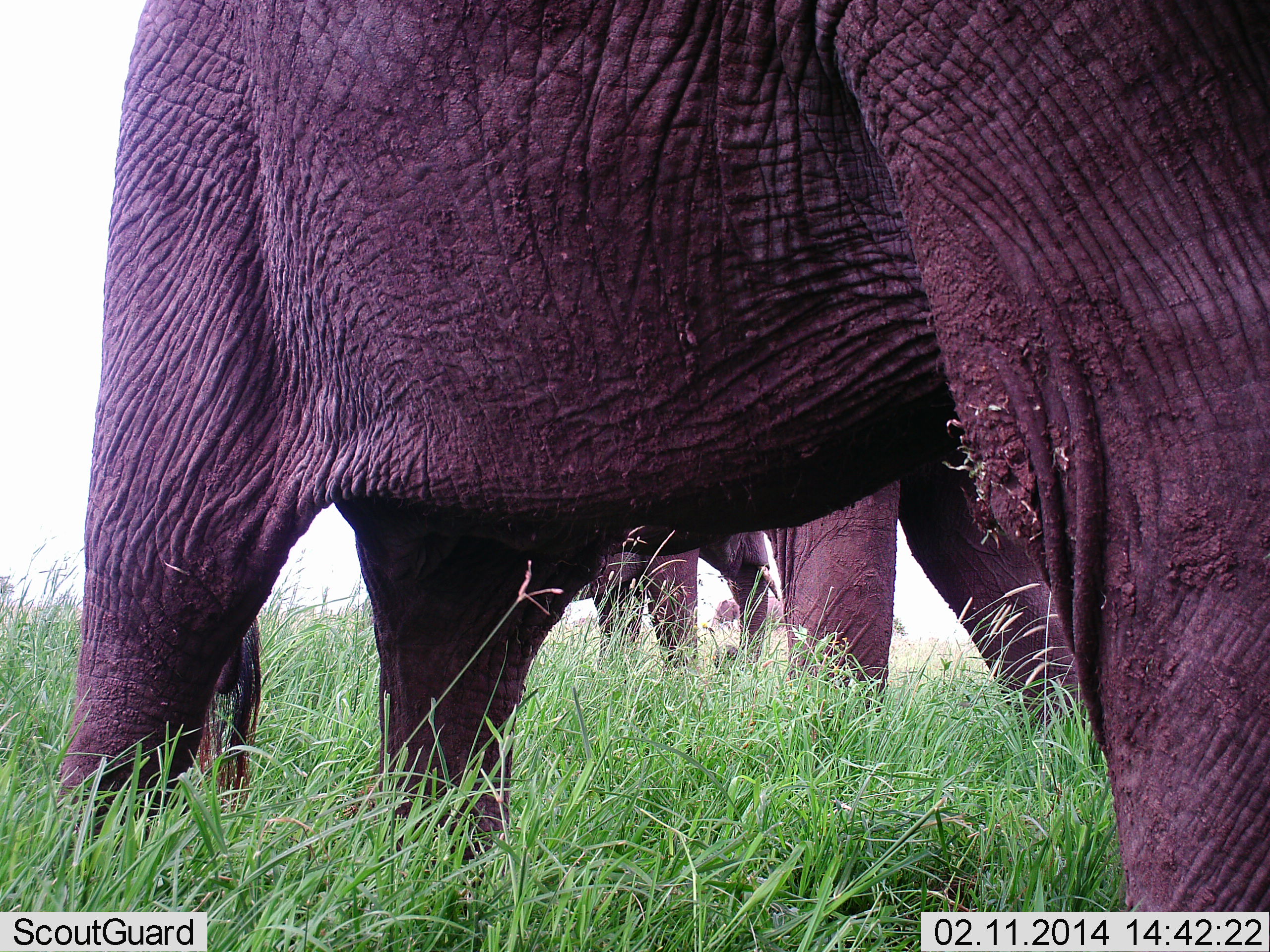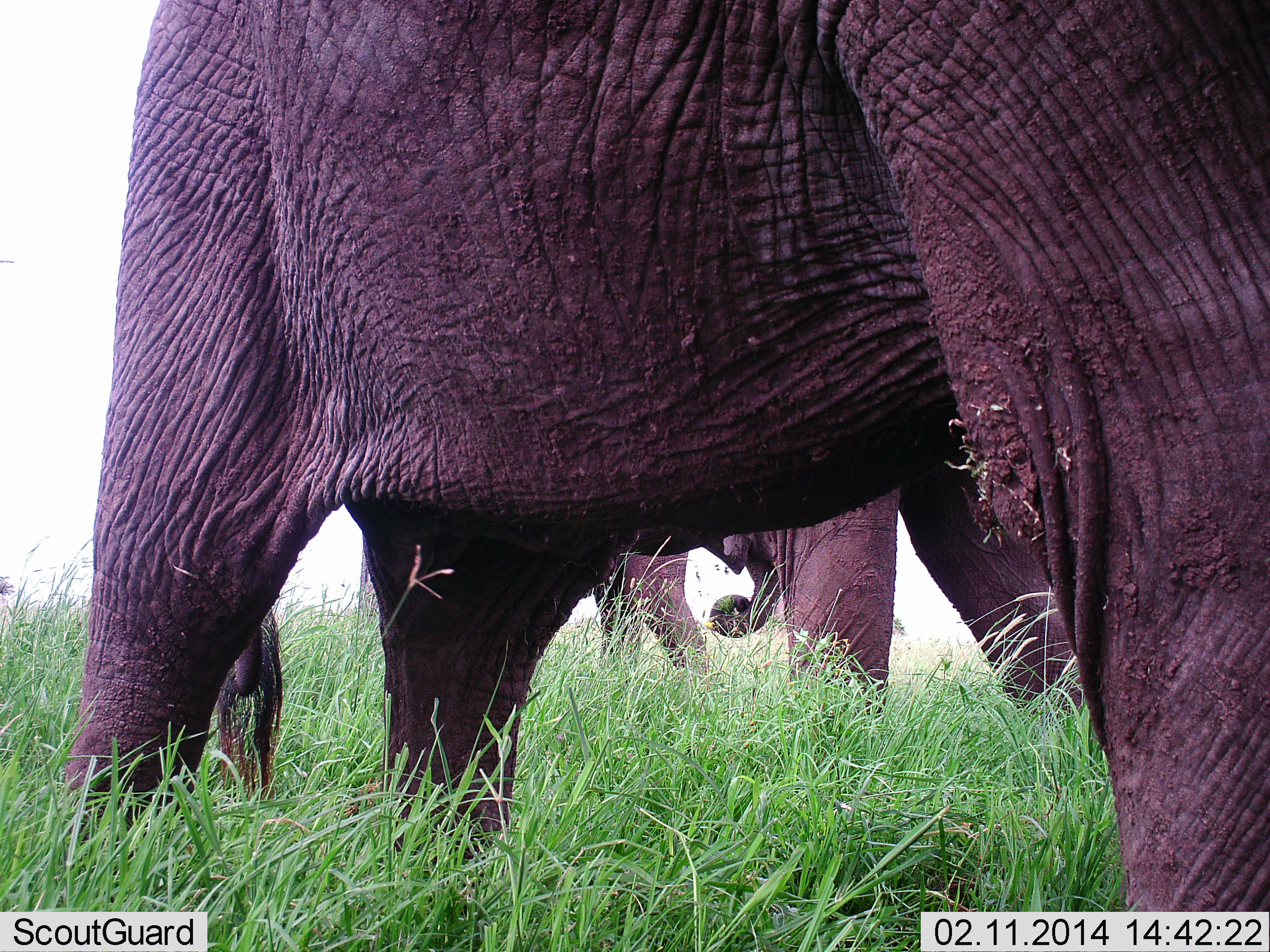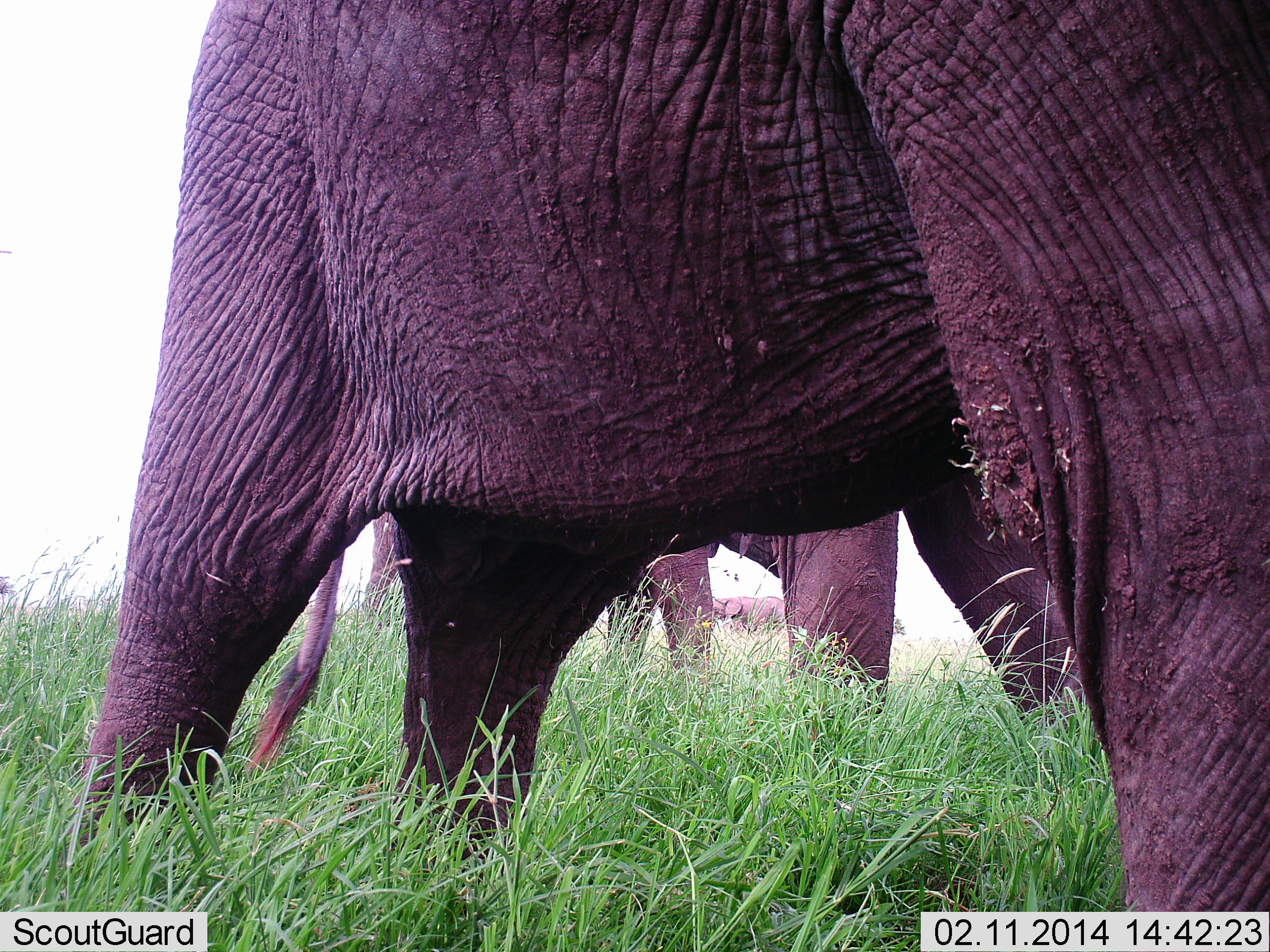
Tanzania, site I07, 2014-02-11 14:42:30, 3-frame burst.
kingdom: Animalia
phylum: Chordata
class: Mammalia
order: Proboscidea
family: Elephantidae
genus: Loxodonta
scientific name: Loxodonta africana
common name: african bush elephant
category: elephant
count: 3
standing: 90%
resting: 0%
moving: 10%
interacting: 0%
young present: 20%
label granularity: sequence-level